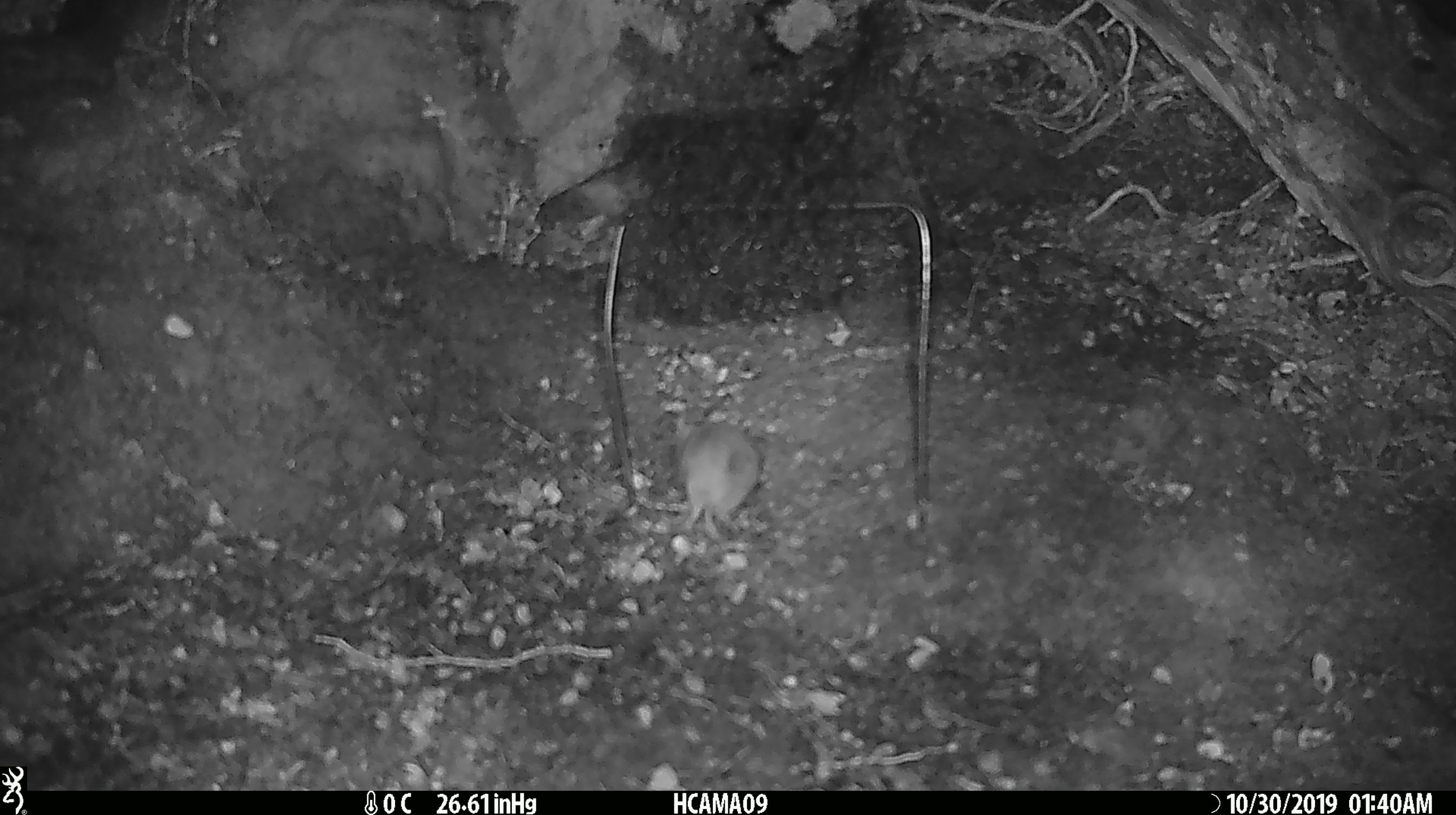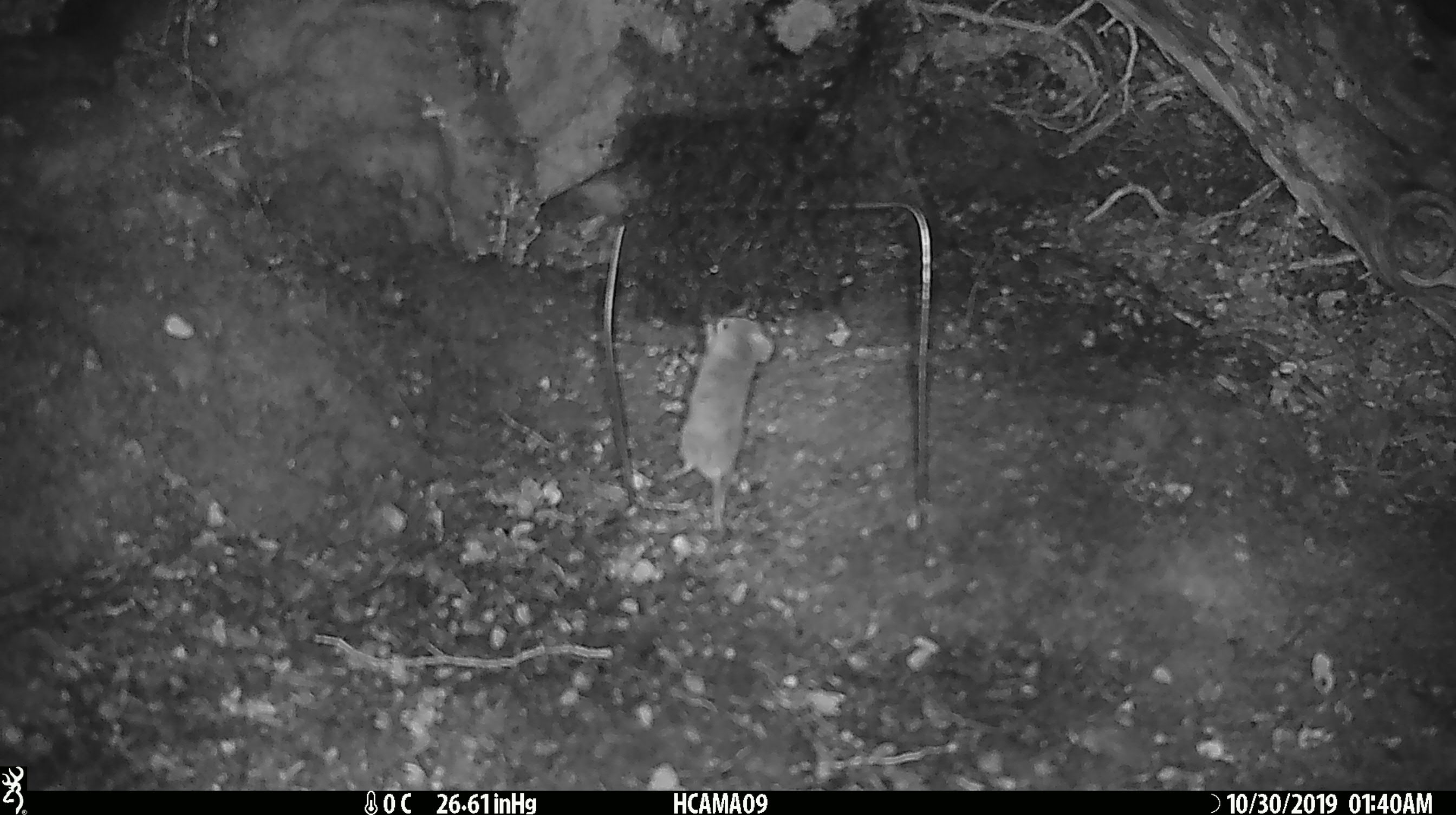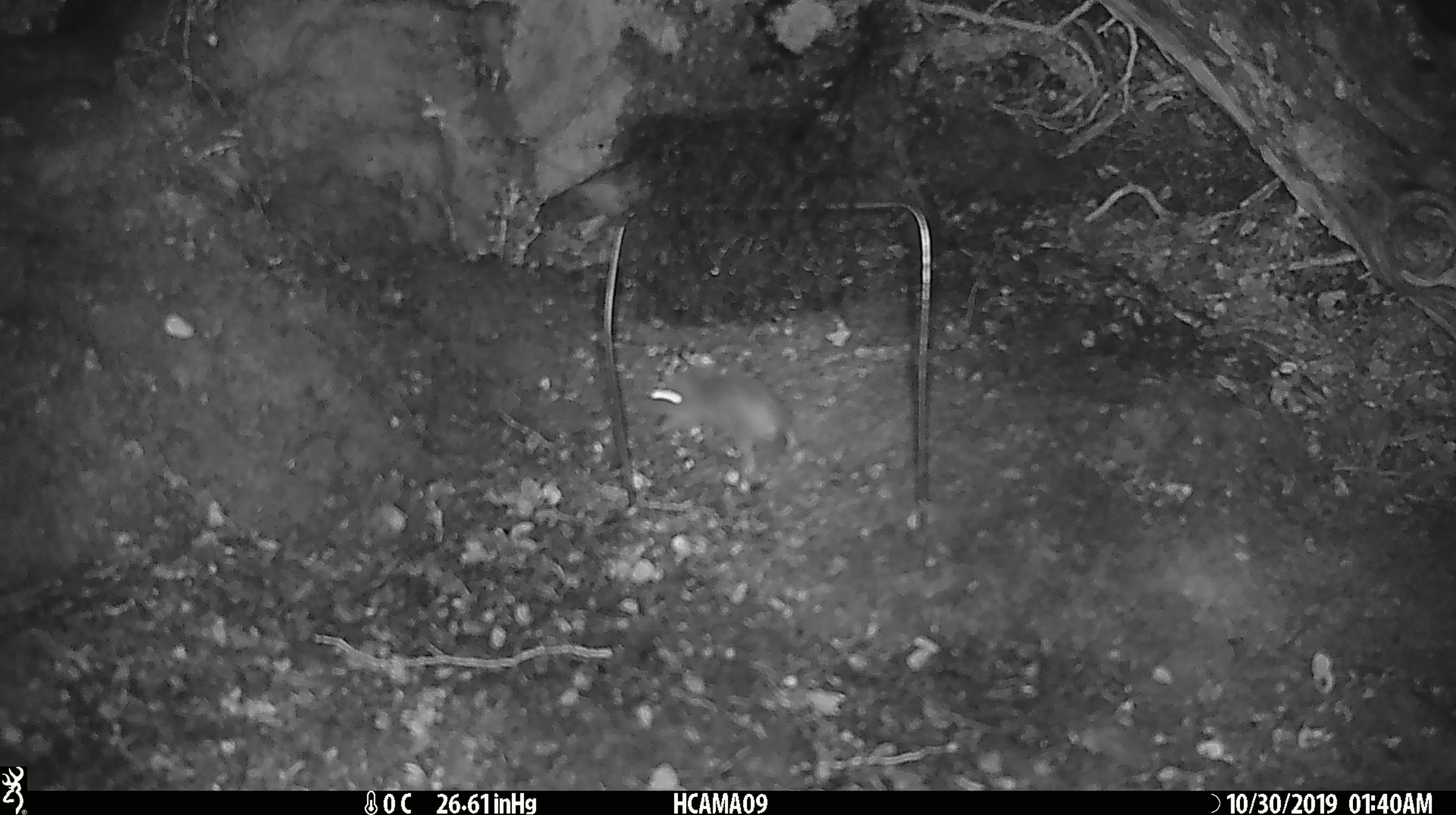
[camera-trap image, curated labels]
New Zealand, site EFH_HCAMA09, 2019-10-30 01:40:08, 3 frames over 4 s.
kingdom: Animalia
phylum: Chordata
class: Mammalia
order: Rodentia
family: Muridae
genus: Mus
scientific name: Mus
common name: mouse